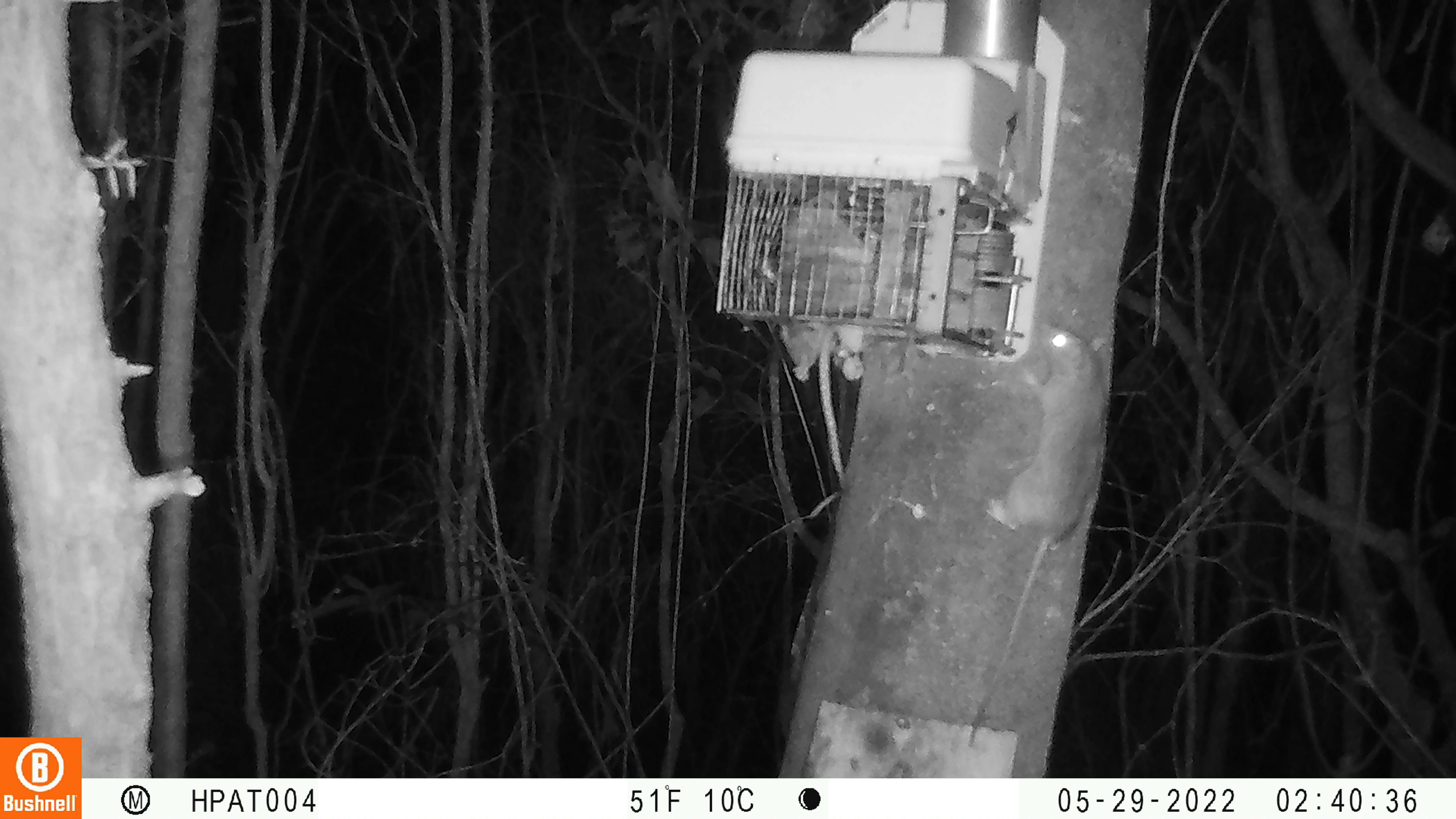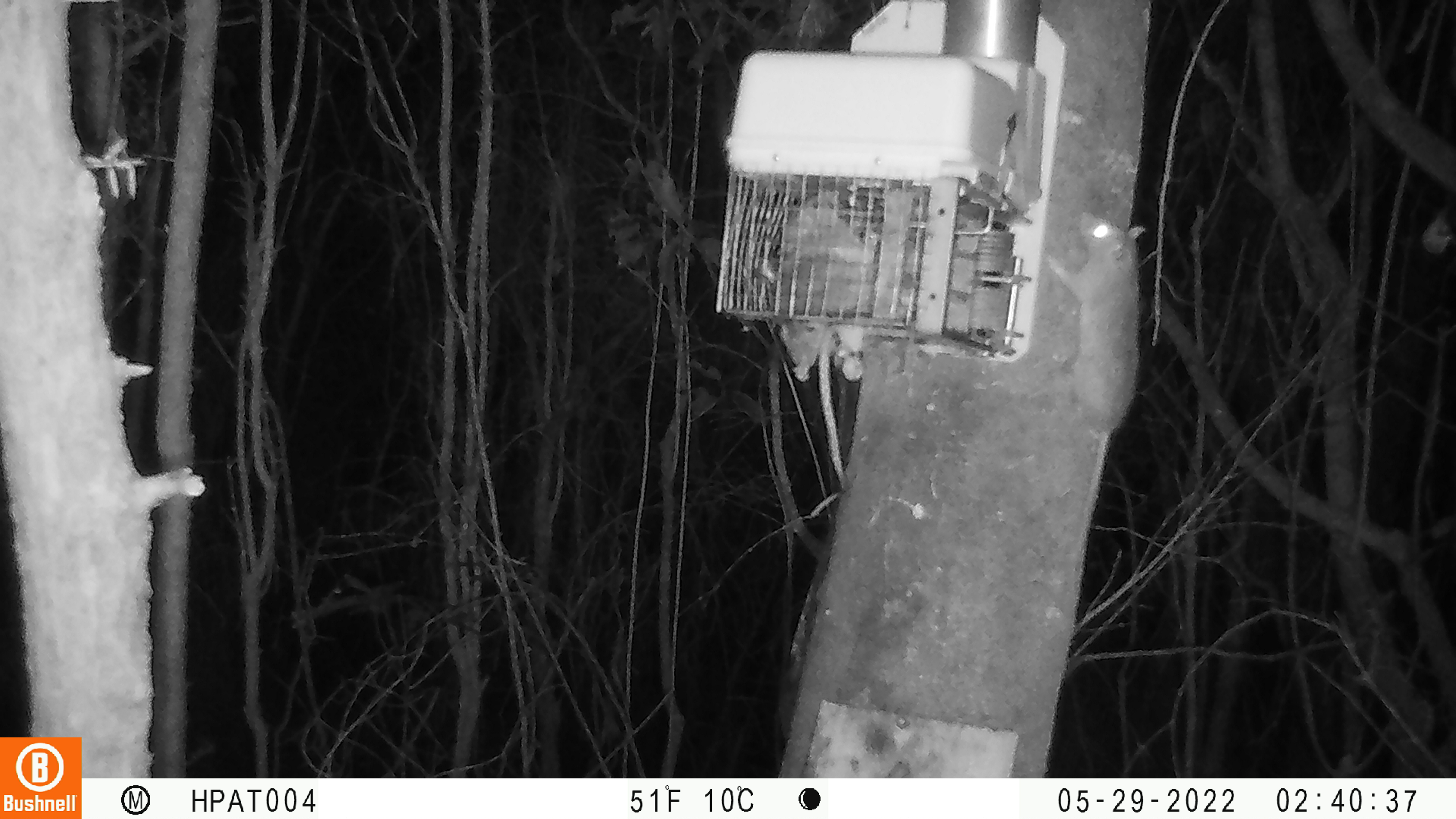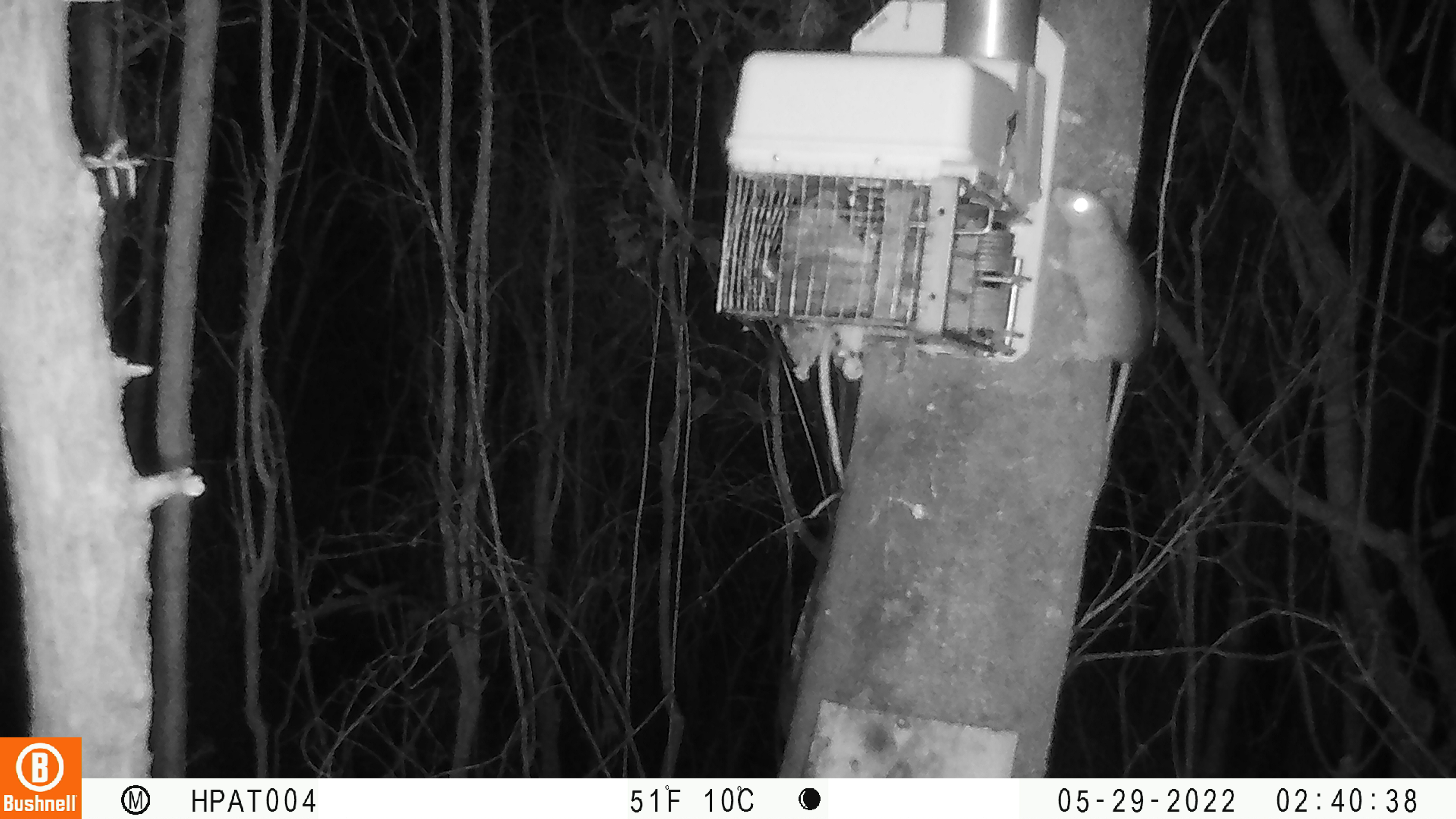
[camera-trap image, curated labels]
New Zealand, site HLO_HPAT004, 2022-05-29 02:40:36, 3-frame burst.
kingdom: Animalia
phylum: Chordata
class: Mammalia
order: Rodentia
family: Muridae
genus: Rattus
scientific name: Rattus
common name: rat